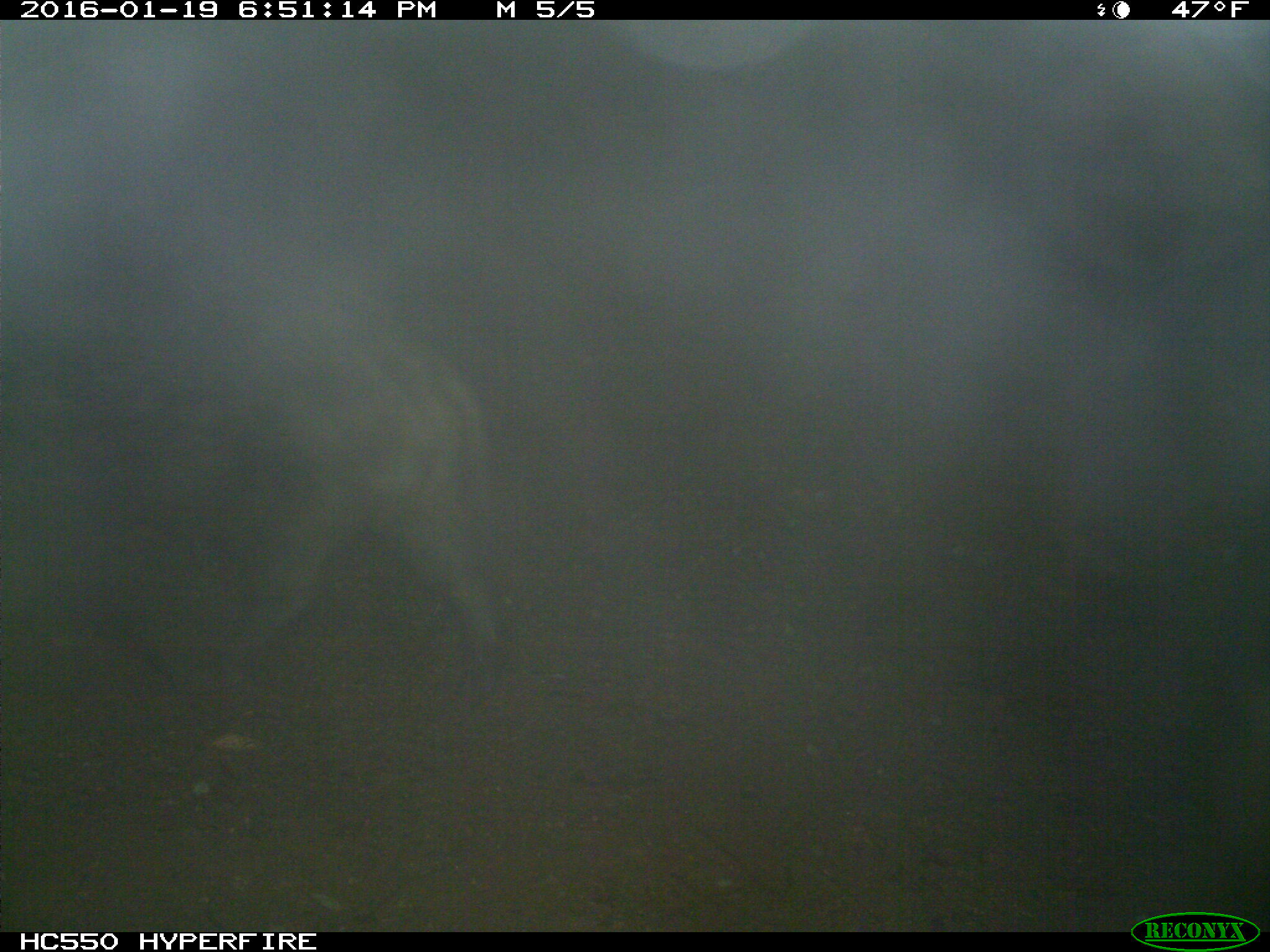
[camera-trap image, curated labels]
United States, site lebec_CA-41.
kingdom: Animalia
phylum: Chordata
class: Mammalia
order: Artiodactyla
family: Suidae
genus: Sus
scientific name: Sus scrofa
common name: wild boar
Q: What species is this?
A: Sus scrofa (wild boar).